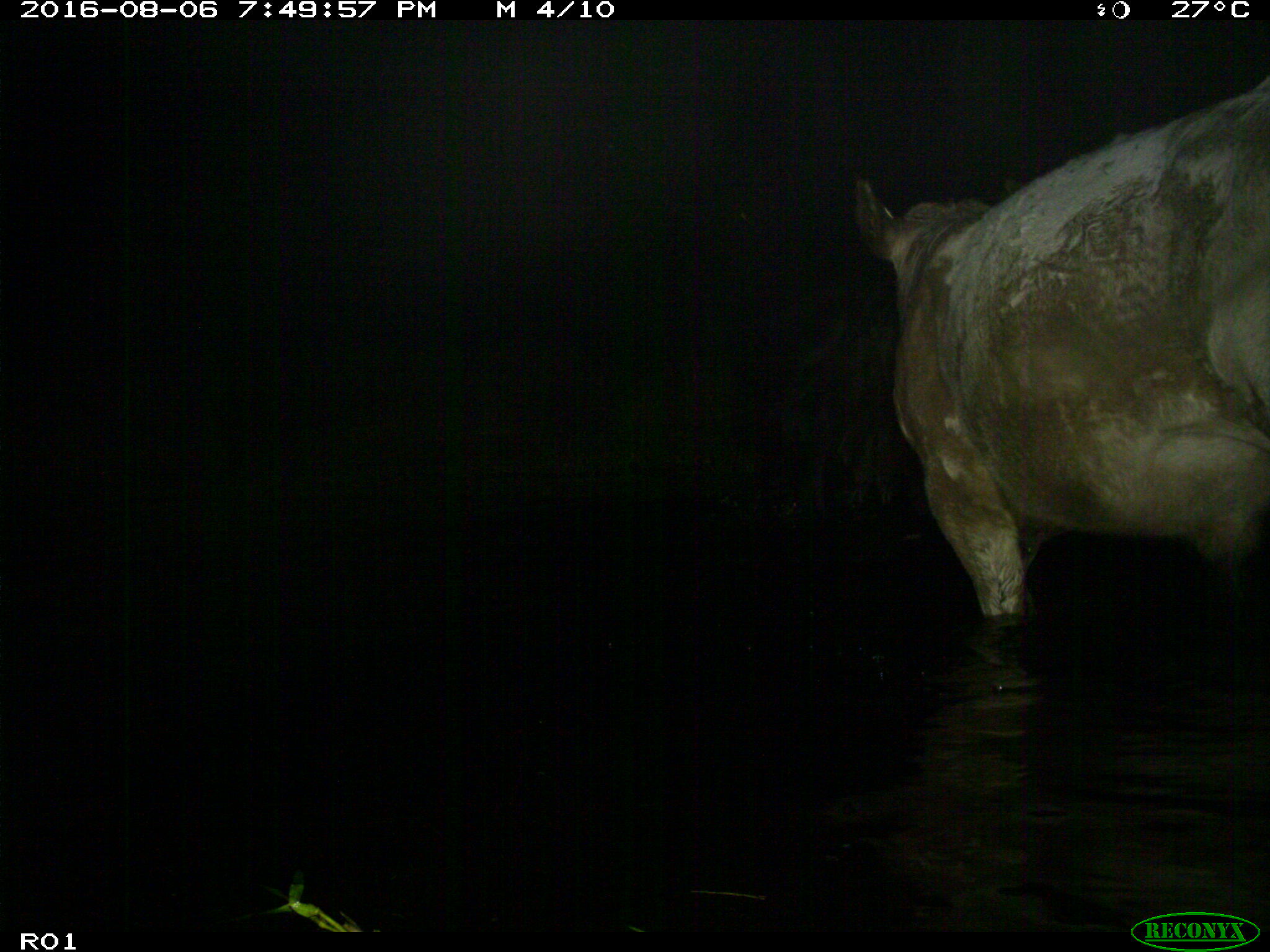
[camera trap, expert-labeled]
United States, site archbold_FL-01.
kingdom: Animalia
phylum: Chordata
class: Mammalia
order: Artiodactyla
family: Bovidae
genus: Bos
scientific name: Bos taurus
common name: domestic cow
Bos taurus (domestic cow).